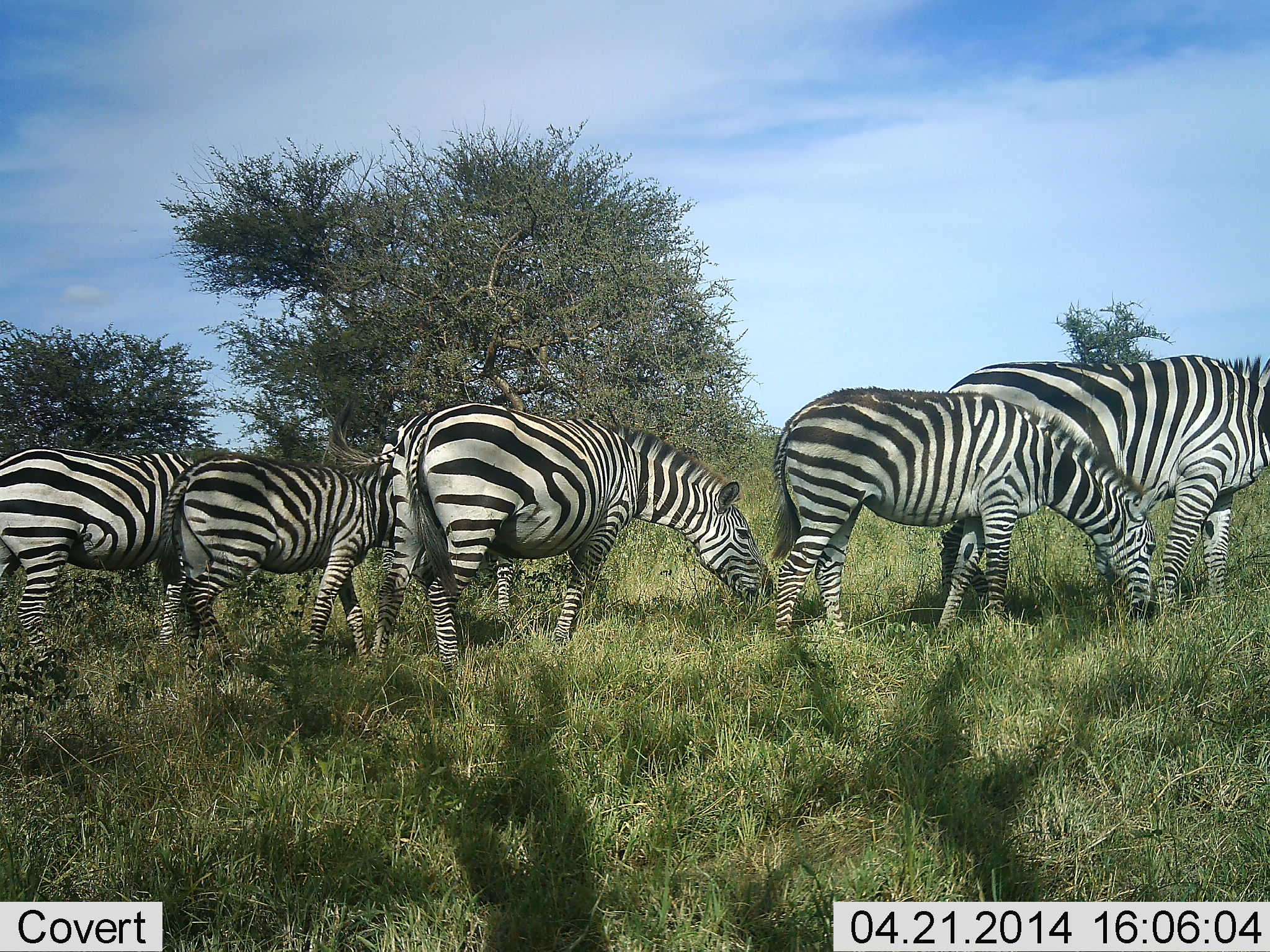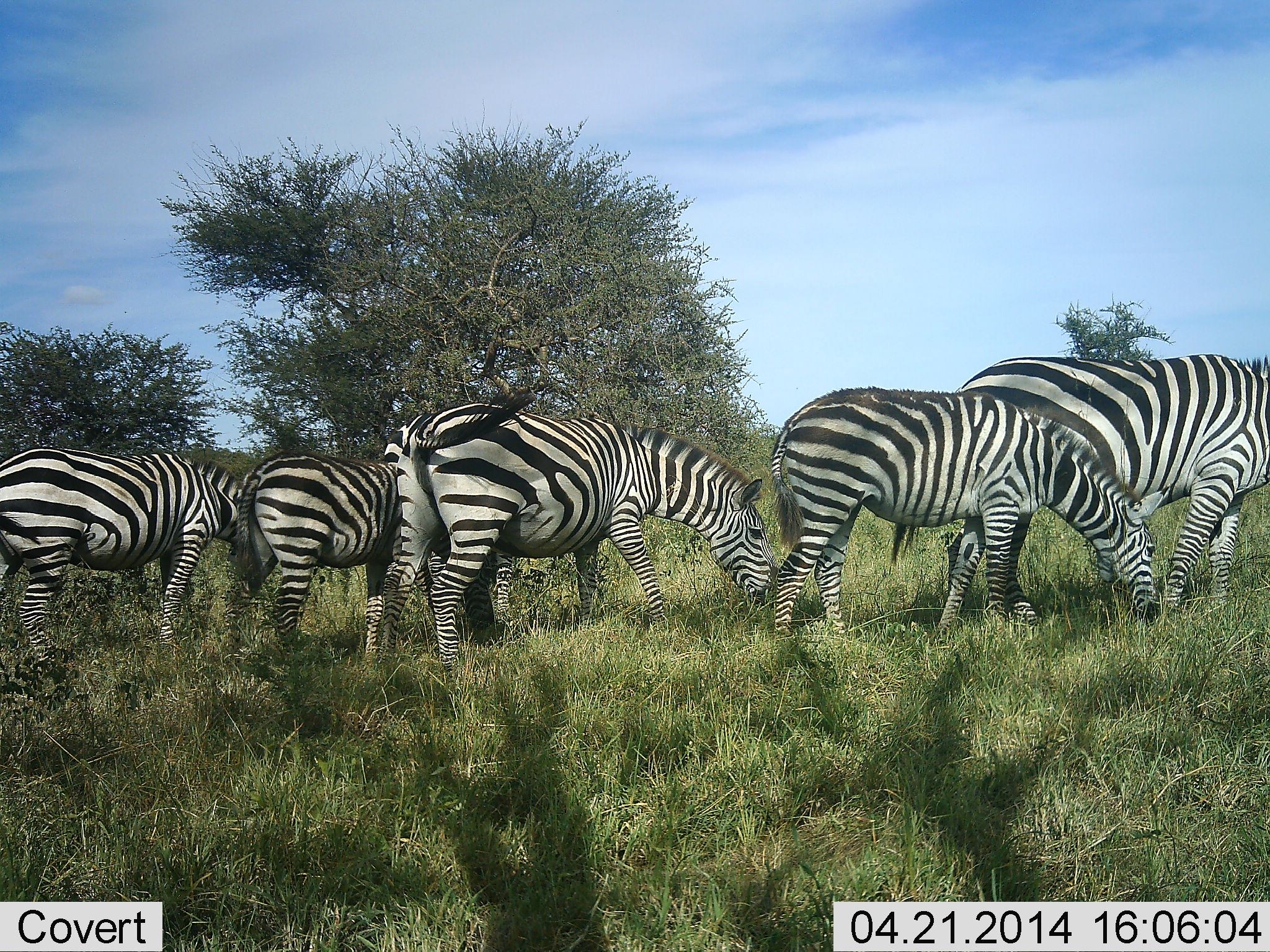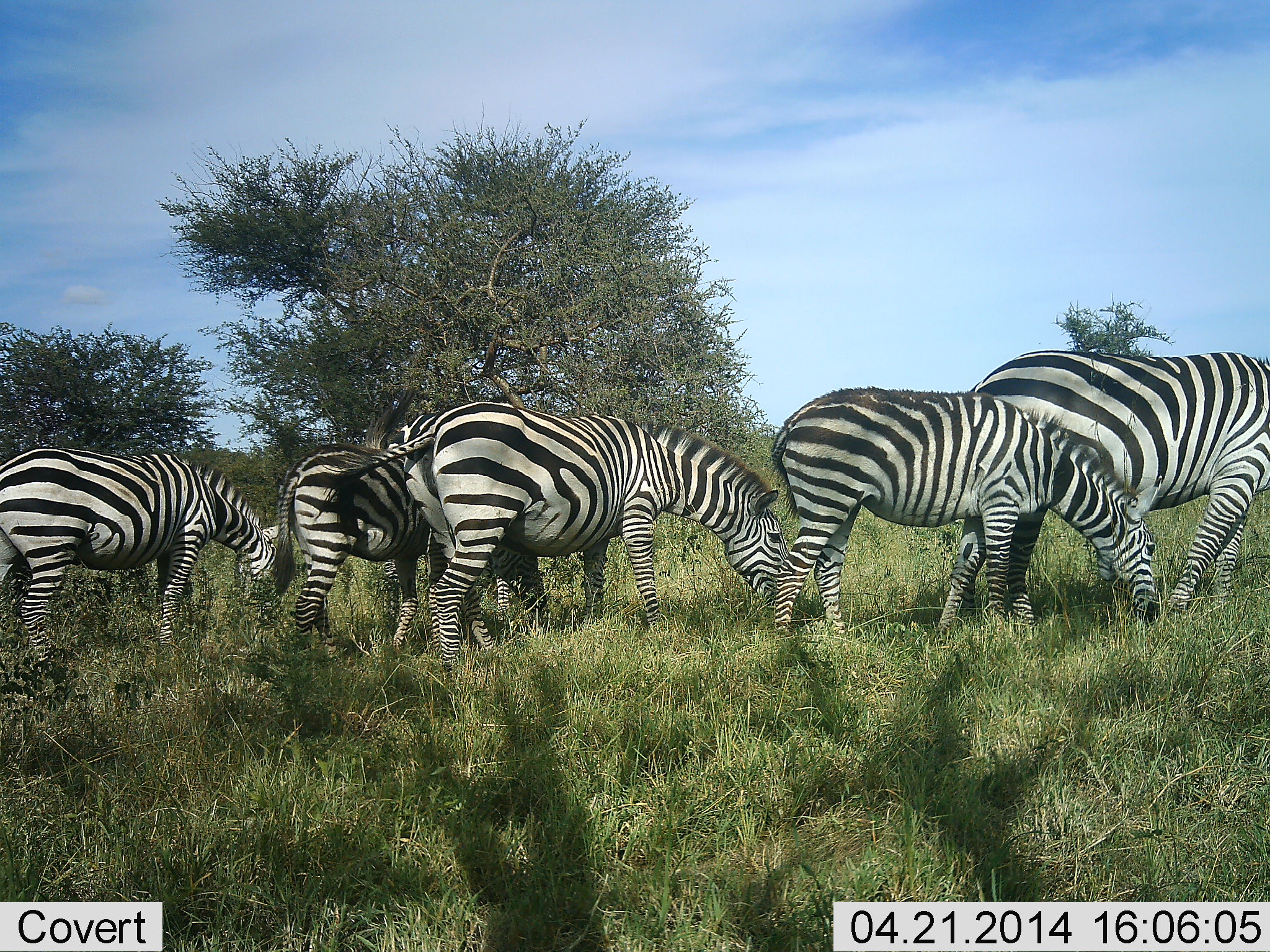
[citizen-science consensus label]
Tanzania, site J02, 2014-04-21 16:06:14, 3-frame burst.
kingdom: Animalia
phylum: Chordata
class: Mammalia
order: Perissodactyla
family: Equidae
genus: Equus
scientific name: Equus quagga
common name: plains zebra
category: zebra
Zebra (plains zebra) (Equus quagga), count 6. Behavior (volunteer vote fractions): standing 10%, resting 0%, moving 20%, interacting 10%. Young present (vote fraction): 10%. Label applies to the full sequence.